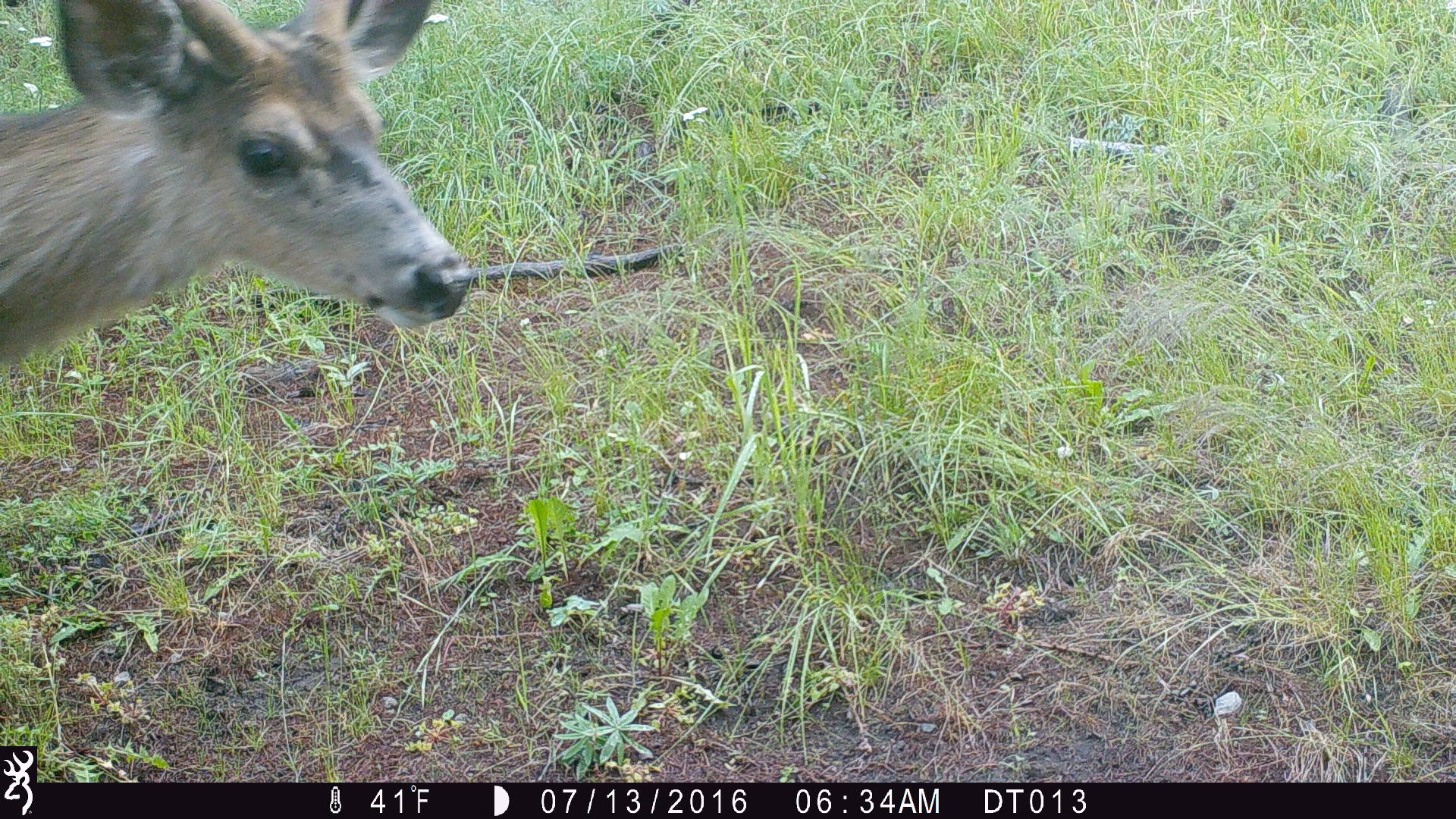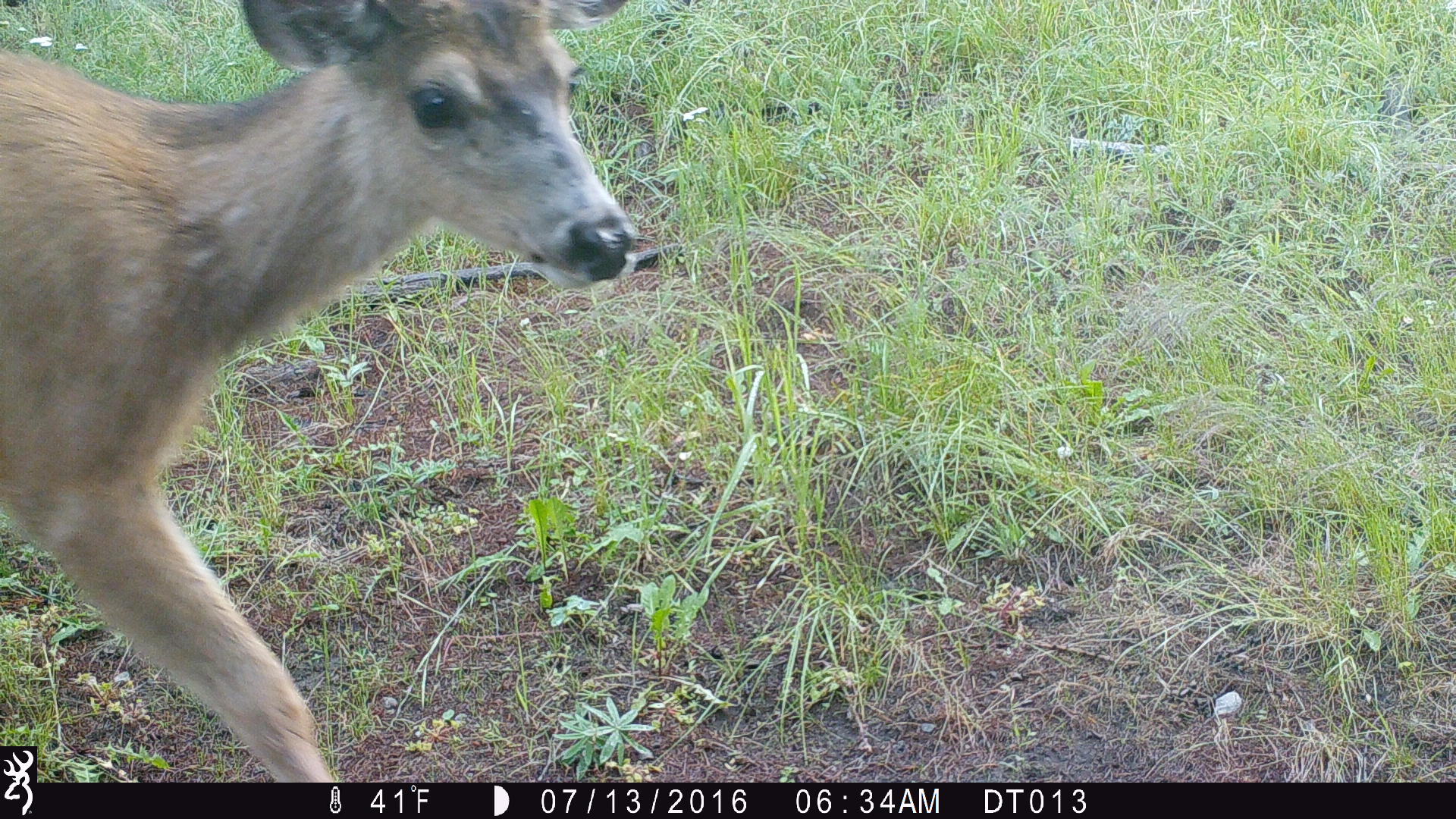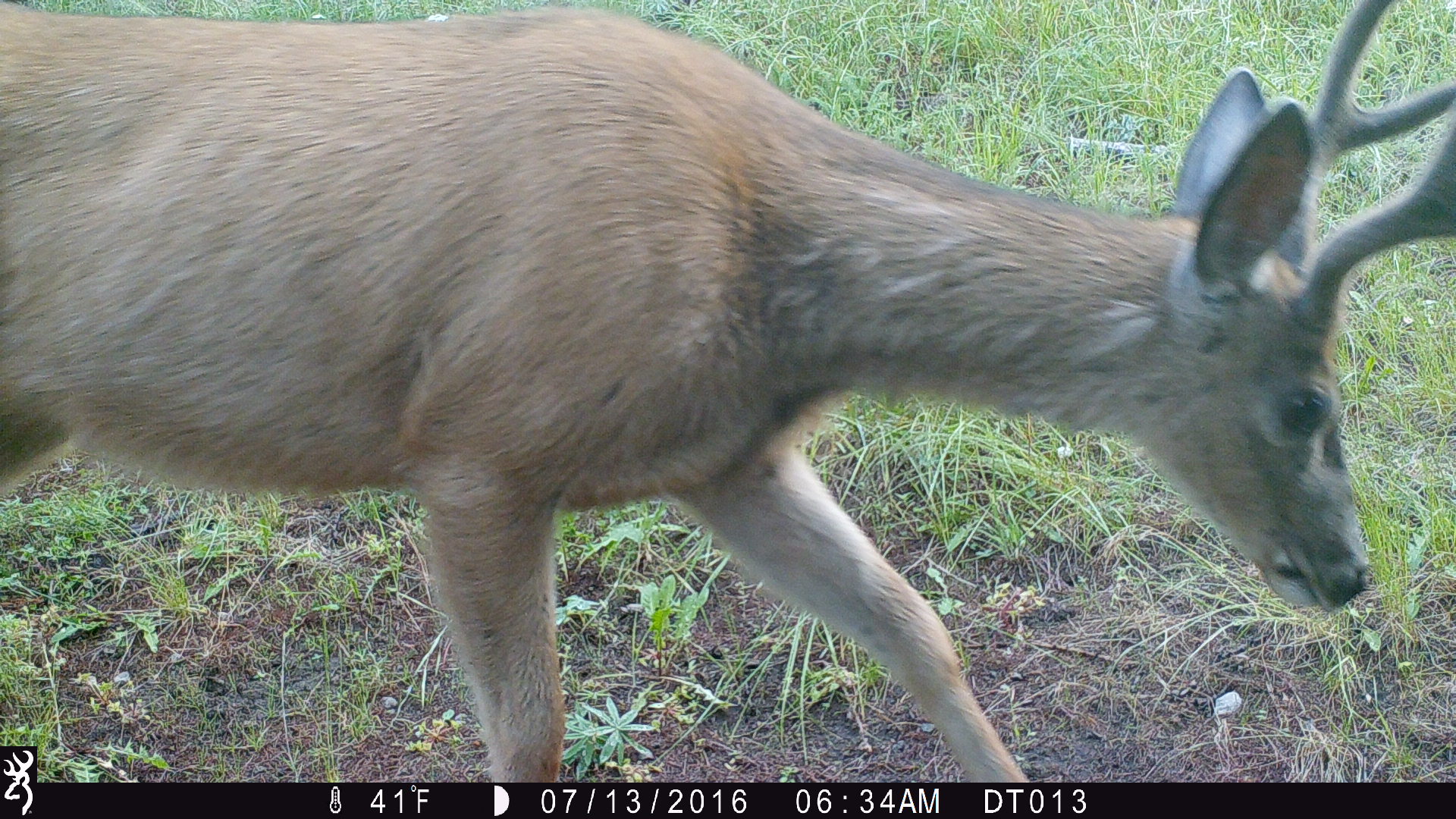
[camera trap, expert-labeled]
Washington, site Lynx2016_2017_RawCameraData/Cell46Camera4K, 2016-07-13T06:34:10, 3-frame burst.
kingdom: Animalia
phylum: Chordata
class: Mammalia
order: Artiodactyla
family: Cervidae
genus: Odocoileus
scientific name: Odocoileus hemionus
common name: mule deer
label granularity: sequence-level